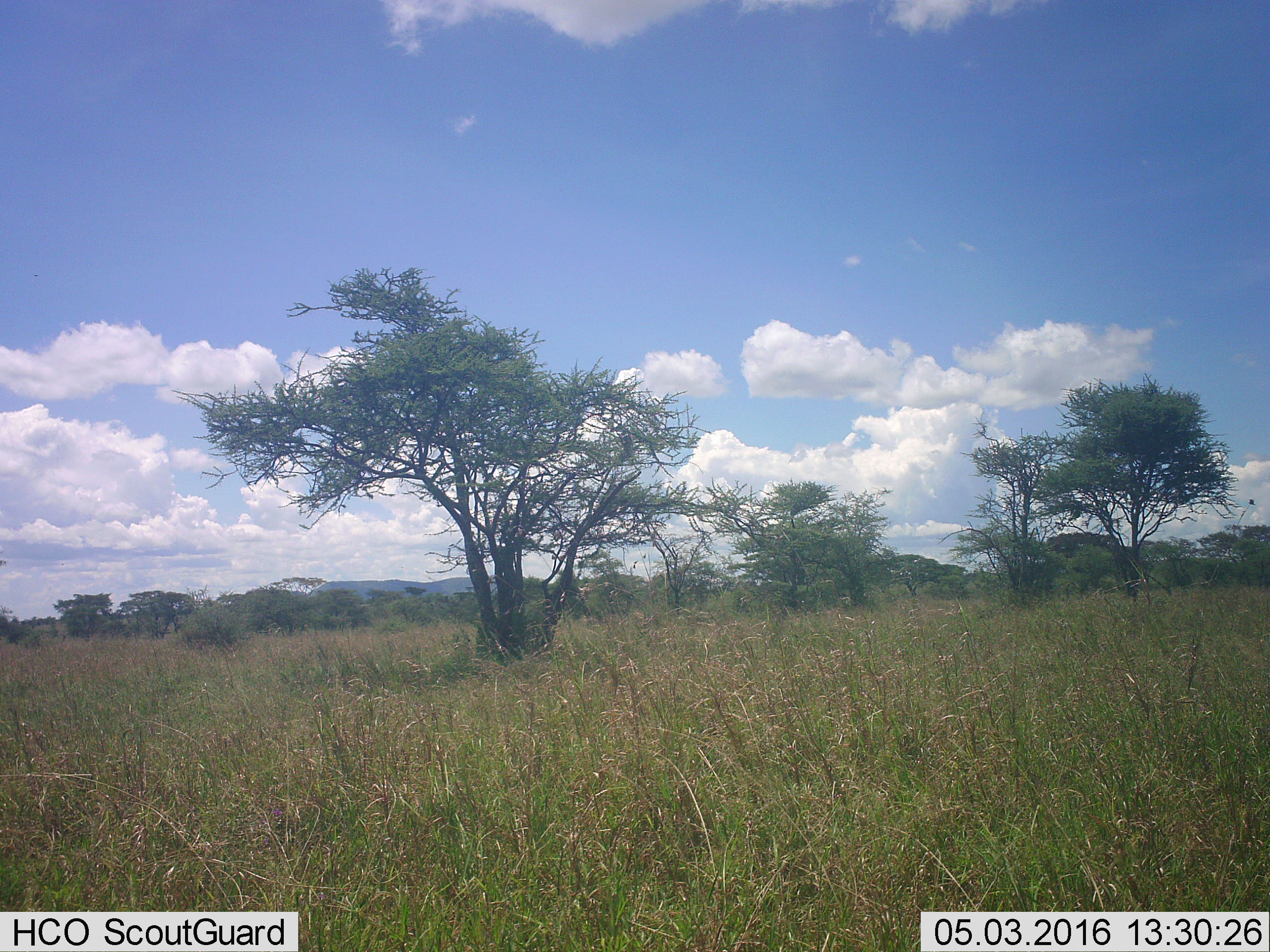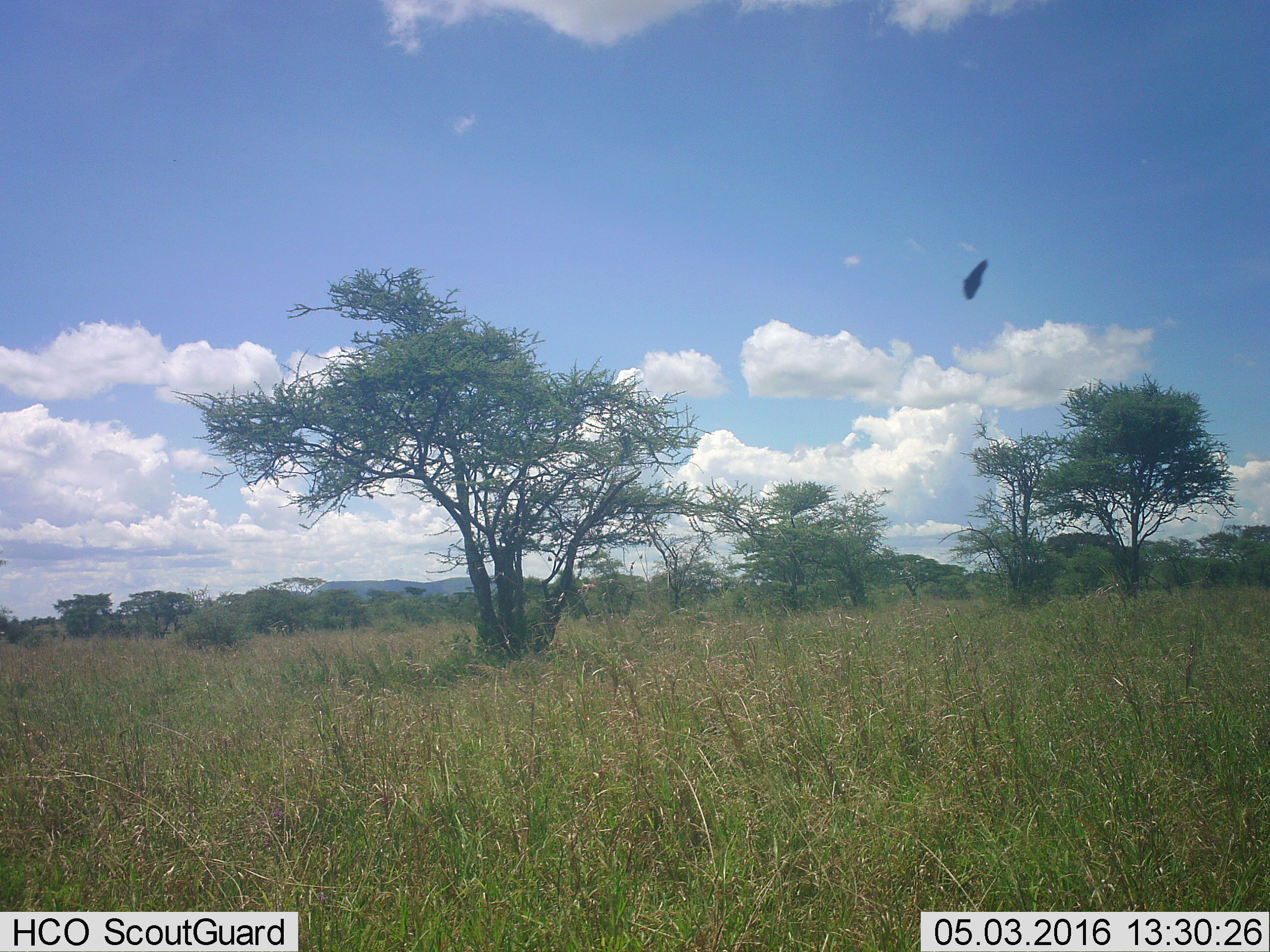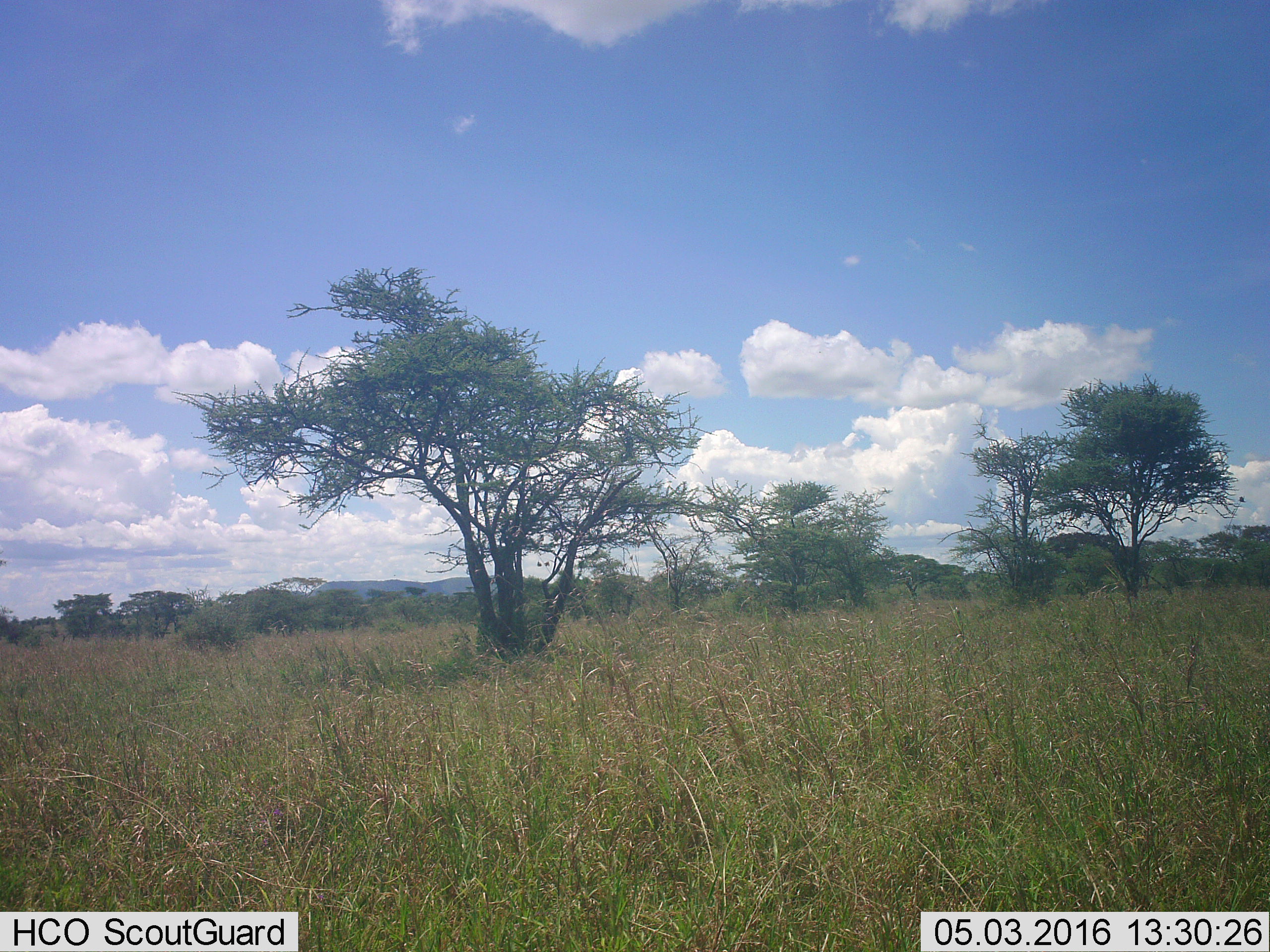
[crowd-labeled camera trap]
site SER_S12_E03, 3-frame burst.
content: unidentified animal